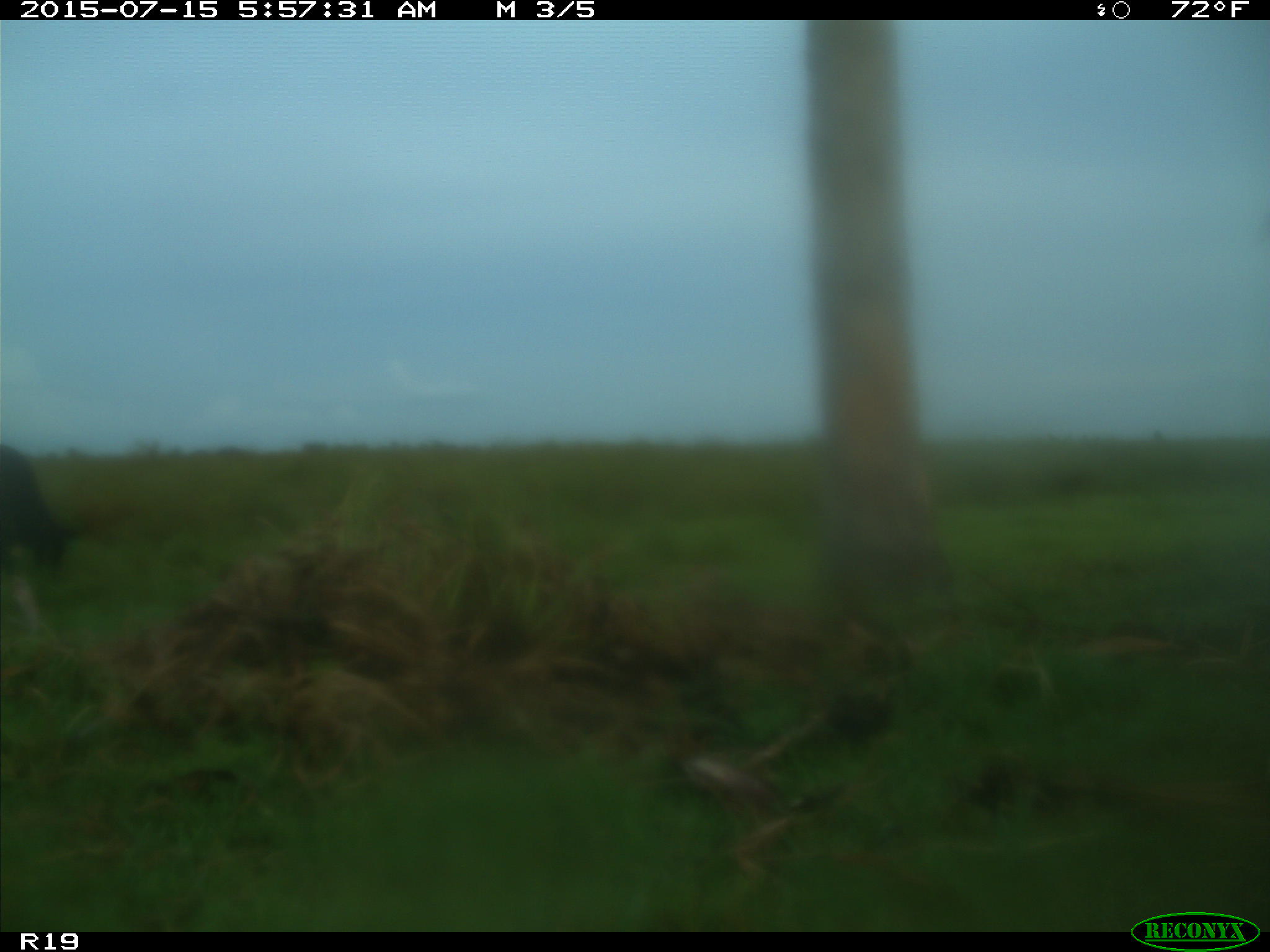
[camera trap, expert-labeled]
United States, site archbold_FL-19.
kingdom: Animalia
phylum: Chordata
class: Mammalia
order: Artiodactyla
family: Bovidae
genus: Bos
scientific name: Bos taurus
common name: domestic cow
Bos taurus (domestic cow).